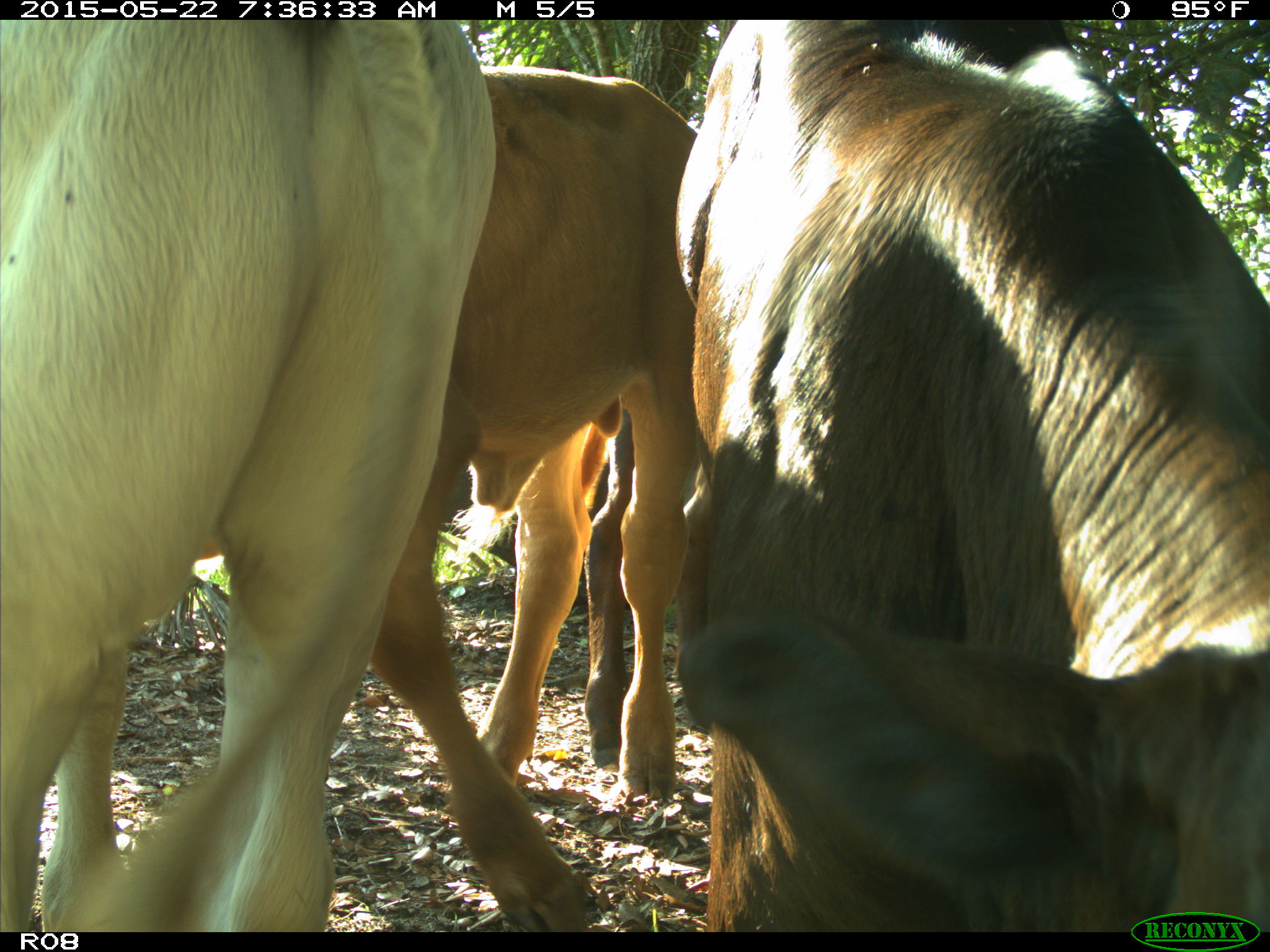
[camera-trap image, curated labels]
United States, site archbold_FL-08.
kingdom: Animalia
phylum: Chordata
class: Mammalia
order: Artiodactyla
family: Bovidae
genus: Bos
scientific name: Bos taurus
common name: domestic cow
Bos taurus (domestic cow).